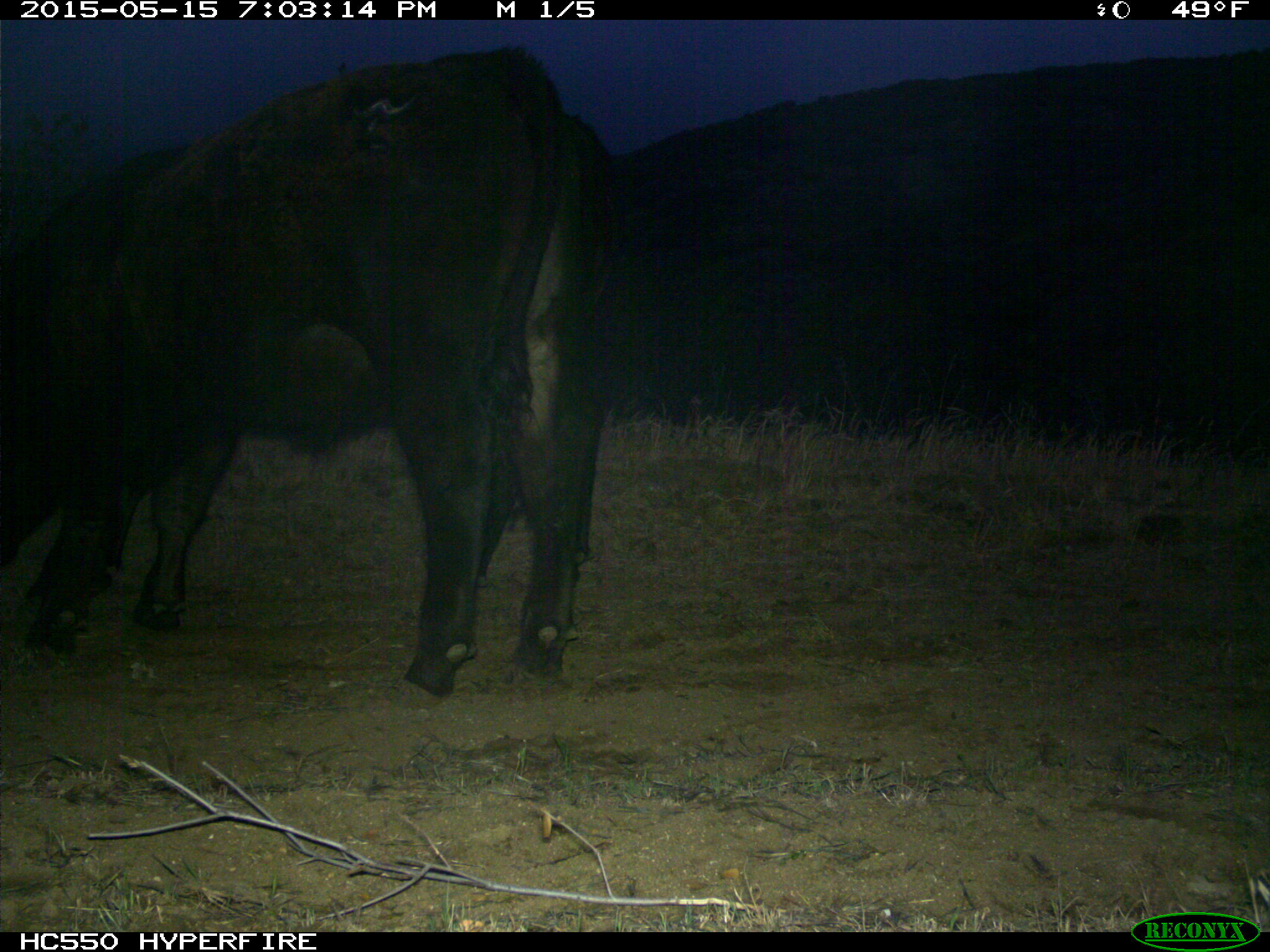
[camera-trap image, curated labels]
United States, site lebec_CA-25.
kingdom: Animalia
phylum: Chordata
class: Mammalia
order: Artiodactyla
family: Bovidae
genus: Bos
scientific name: Bos taurus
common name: domestic cow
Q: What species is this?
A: Bos taurus (domestic cow).